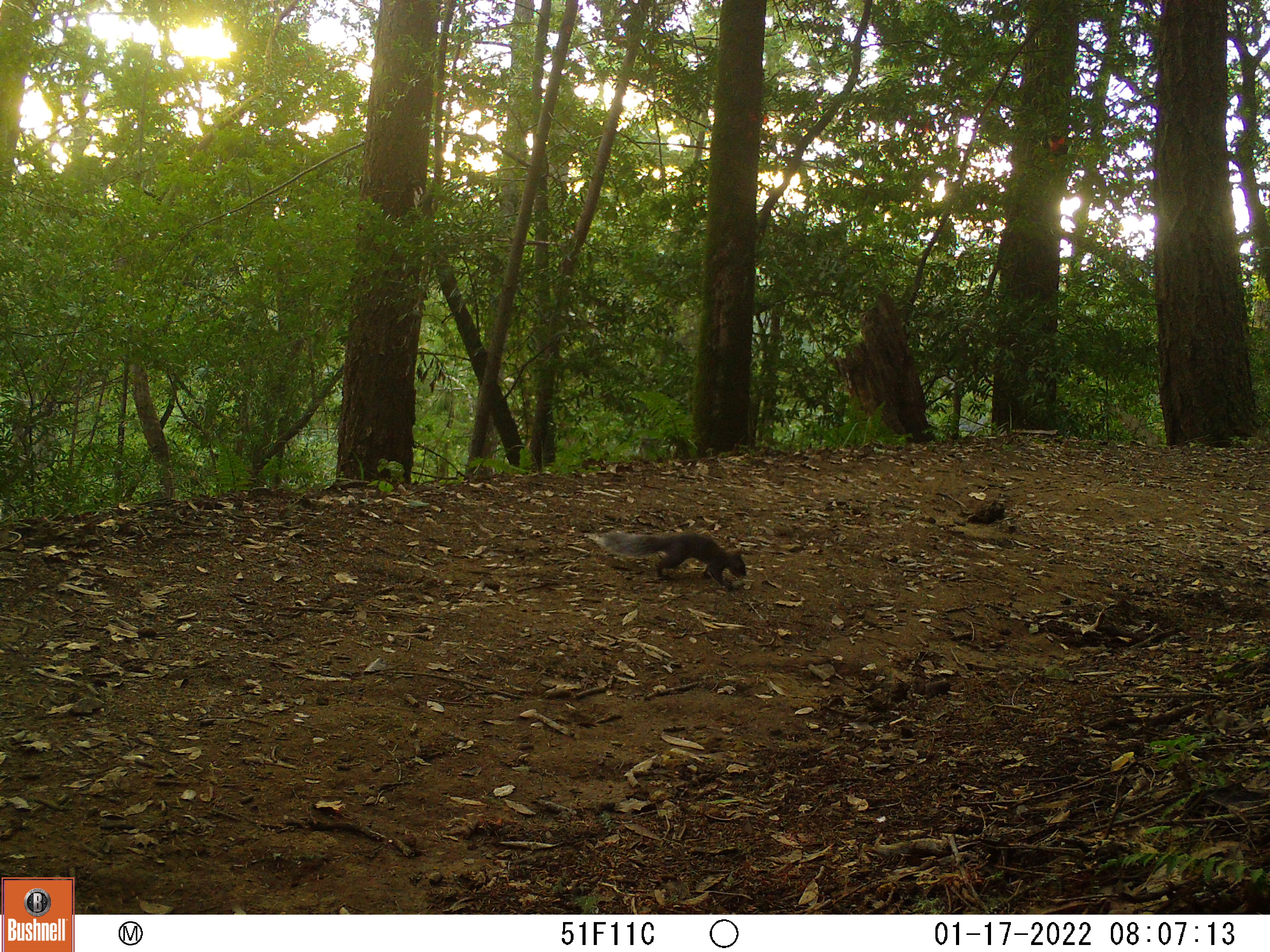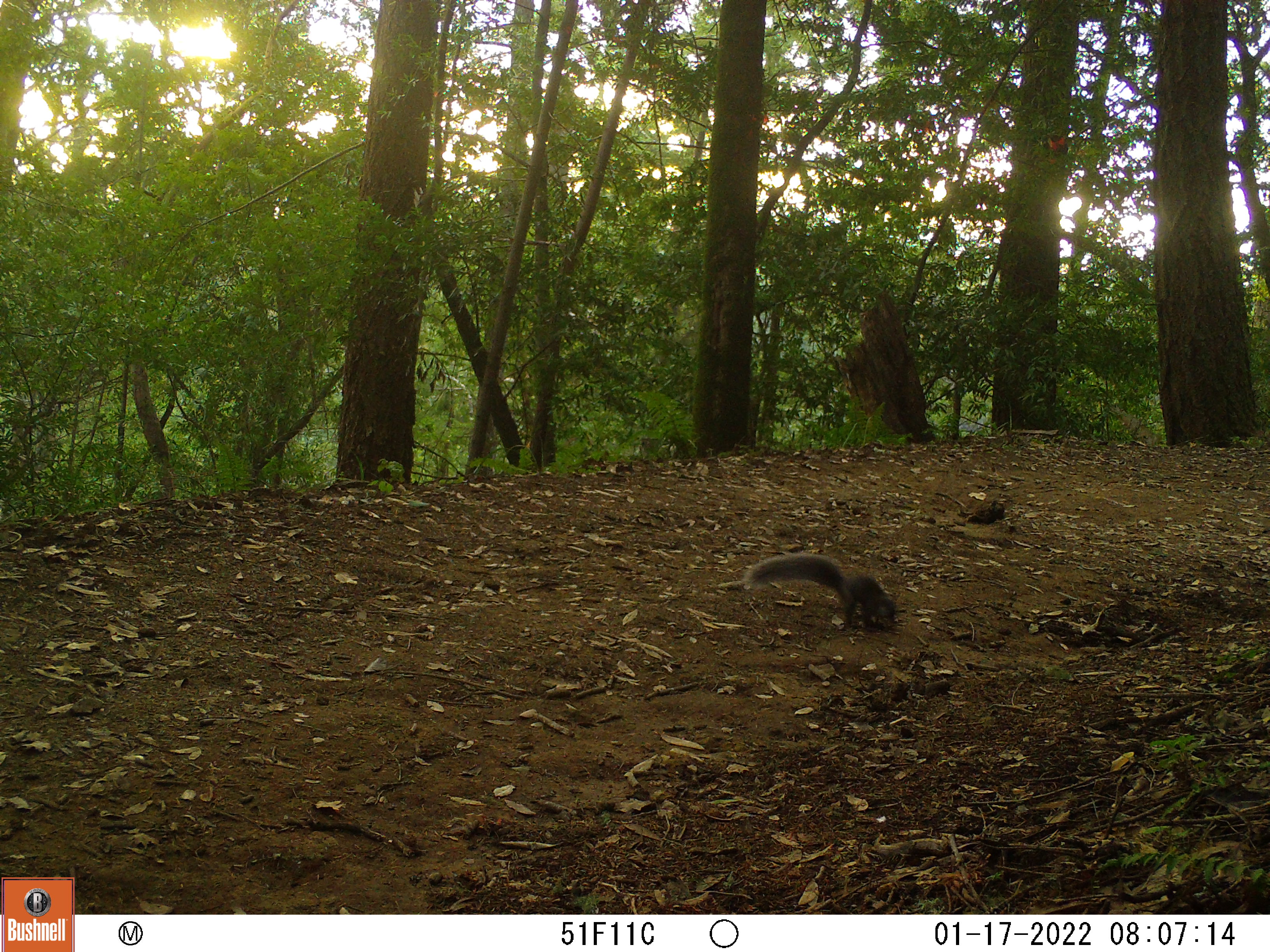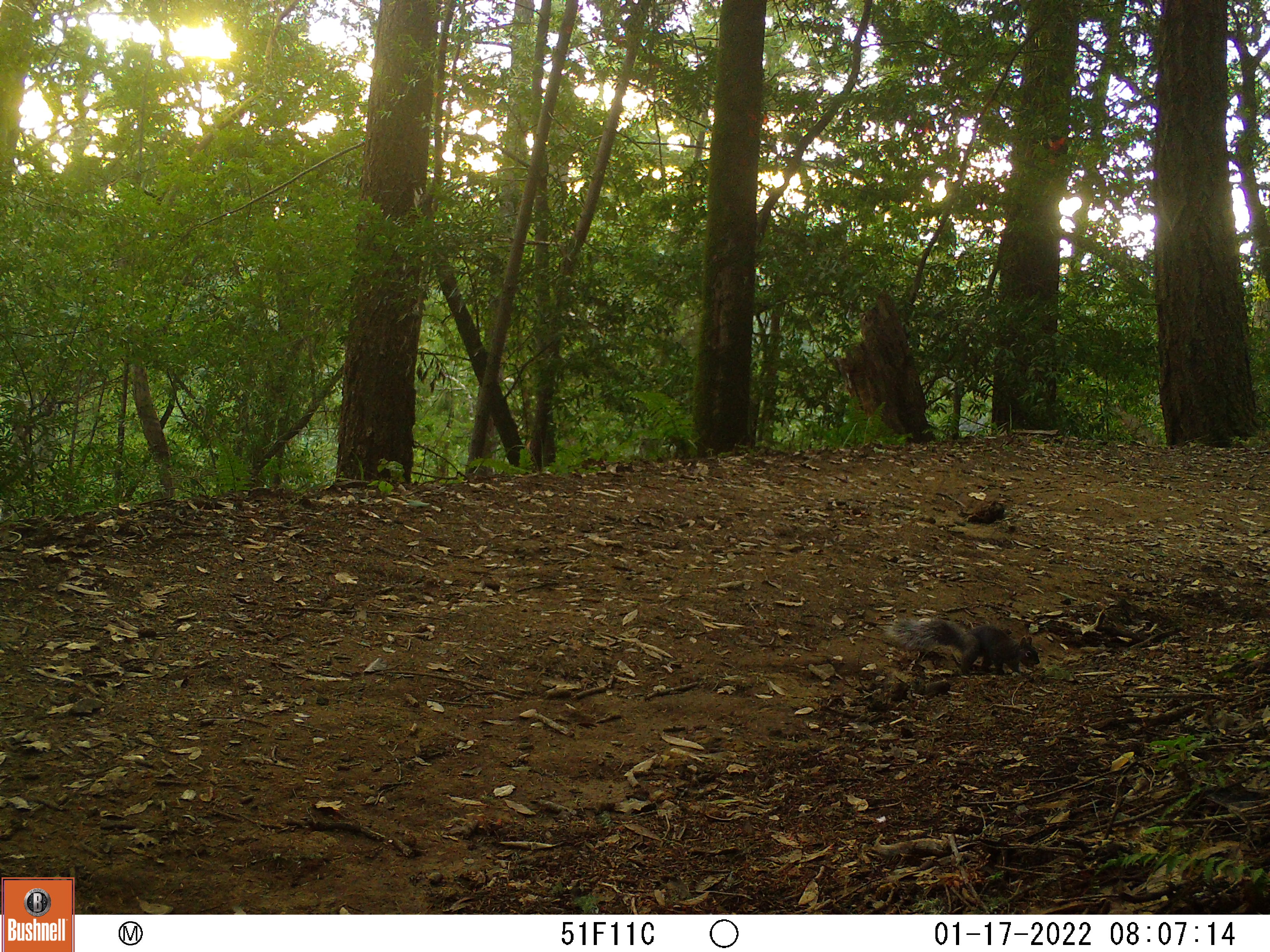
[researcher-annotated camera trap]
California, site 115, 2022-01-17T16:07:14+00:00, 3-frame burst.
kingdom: Animalia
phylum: Chordata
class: Mammalia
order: Rodentia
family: Sciuridae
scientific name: Sciuridae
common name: squirrel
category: unknown squirrel